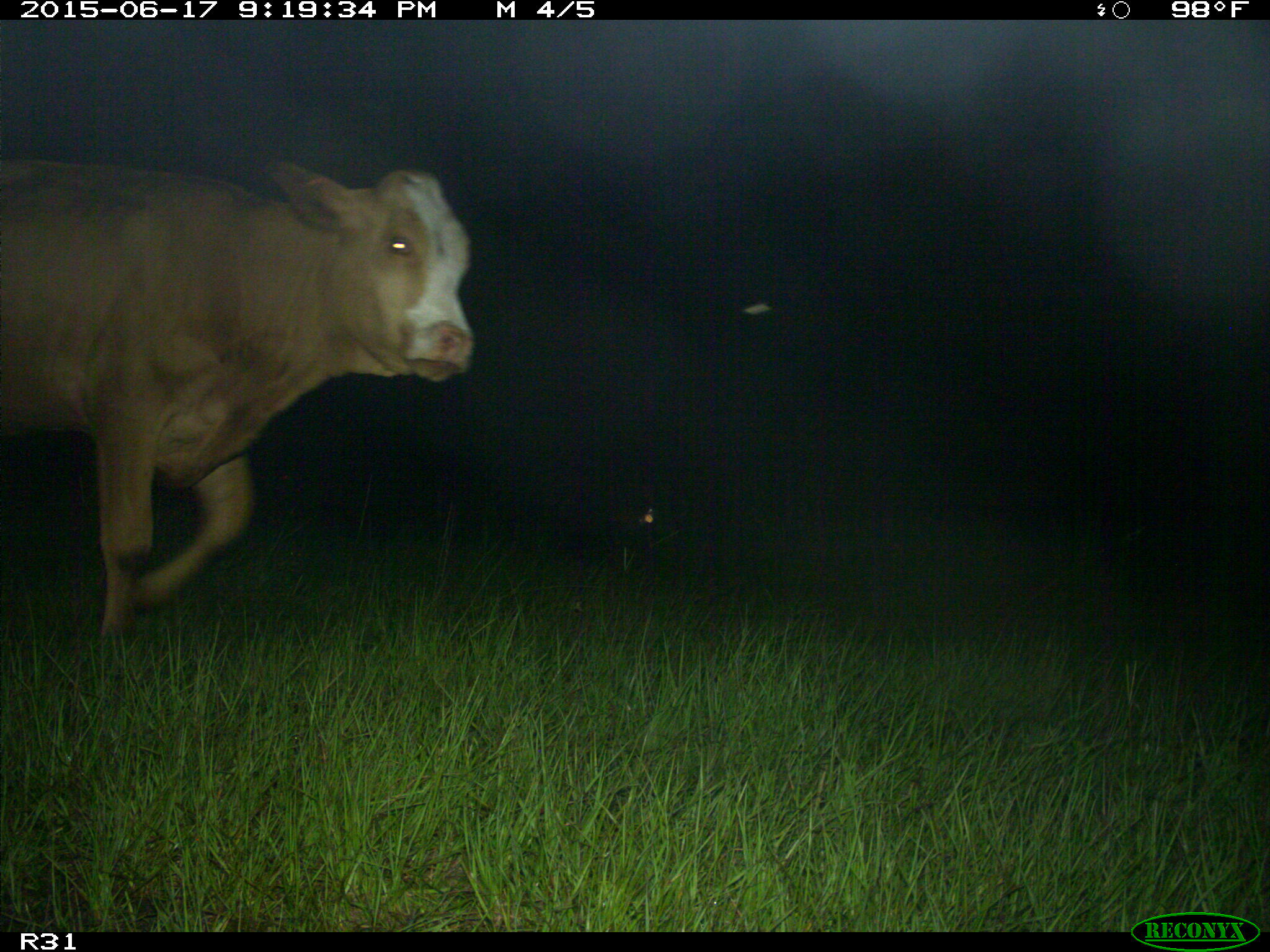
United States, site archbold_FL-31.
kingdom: Animalia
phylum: Chordata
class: Mammalia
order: Artiodactyla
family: Bovidae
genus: Bos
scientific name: Bos taurus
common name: domestic cow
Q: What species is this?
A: Bos taurus (domestic cow).